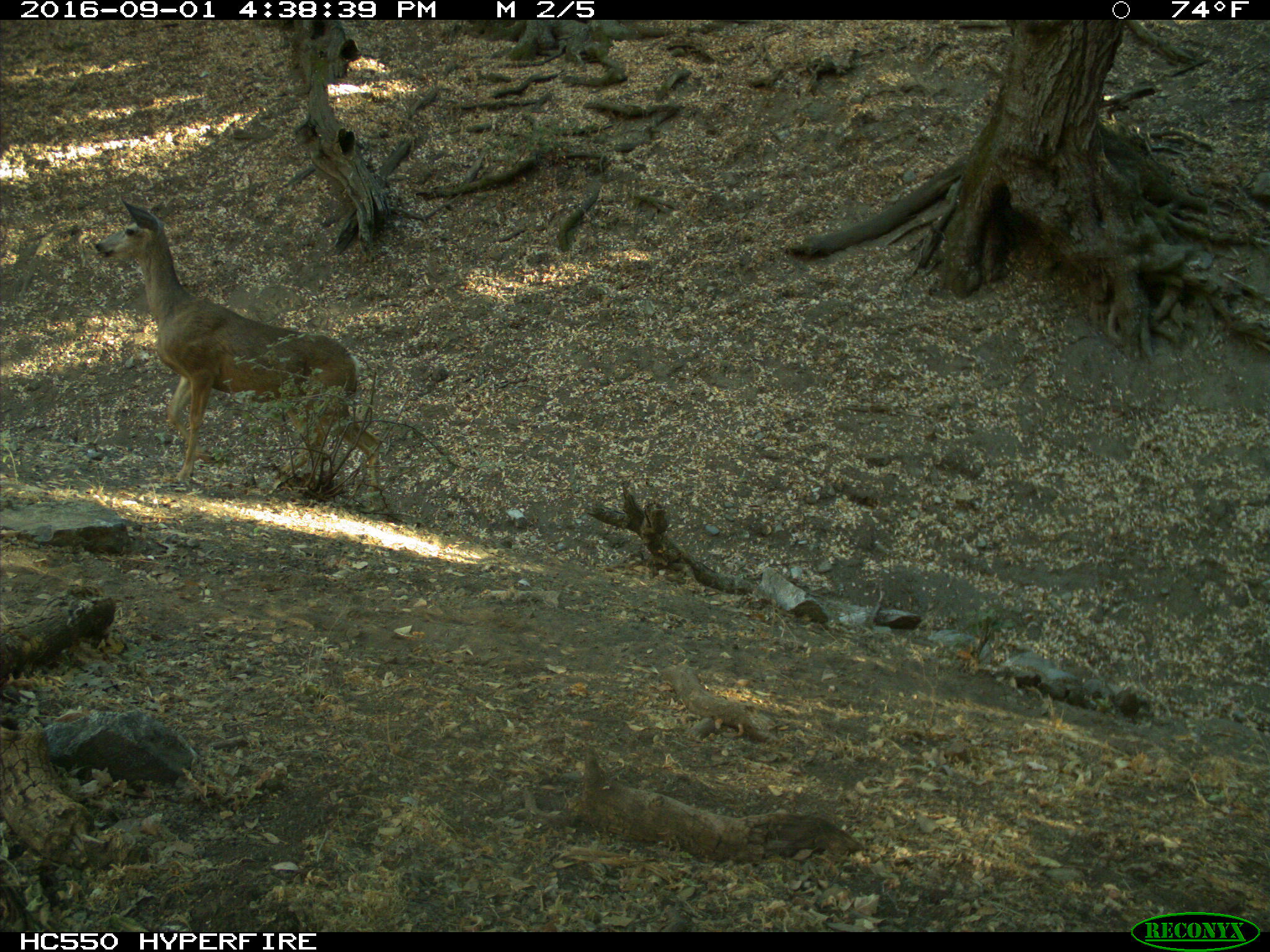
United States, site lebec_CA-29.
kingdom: Animalia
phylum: Chordata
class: Mammalia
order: Artiodactyla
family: Cervidae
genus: Odocoileus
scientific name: Odocoileus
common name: deer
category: unidentified deer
Unidentified deer (deer) (Odocoileus).